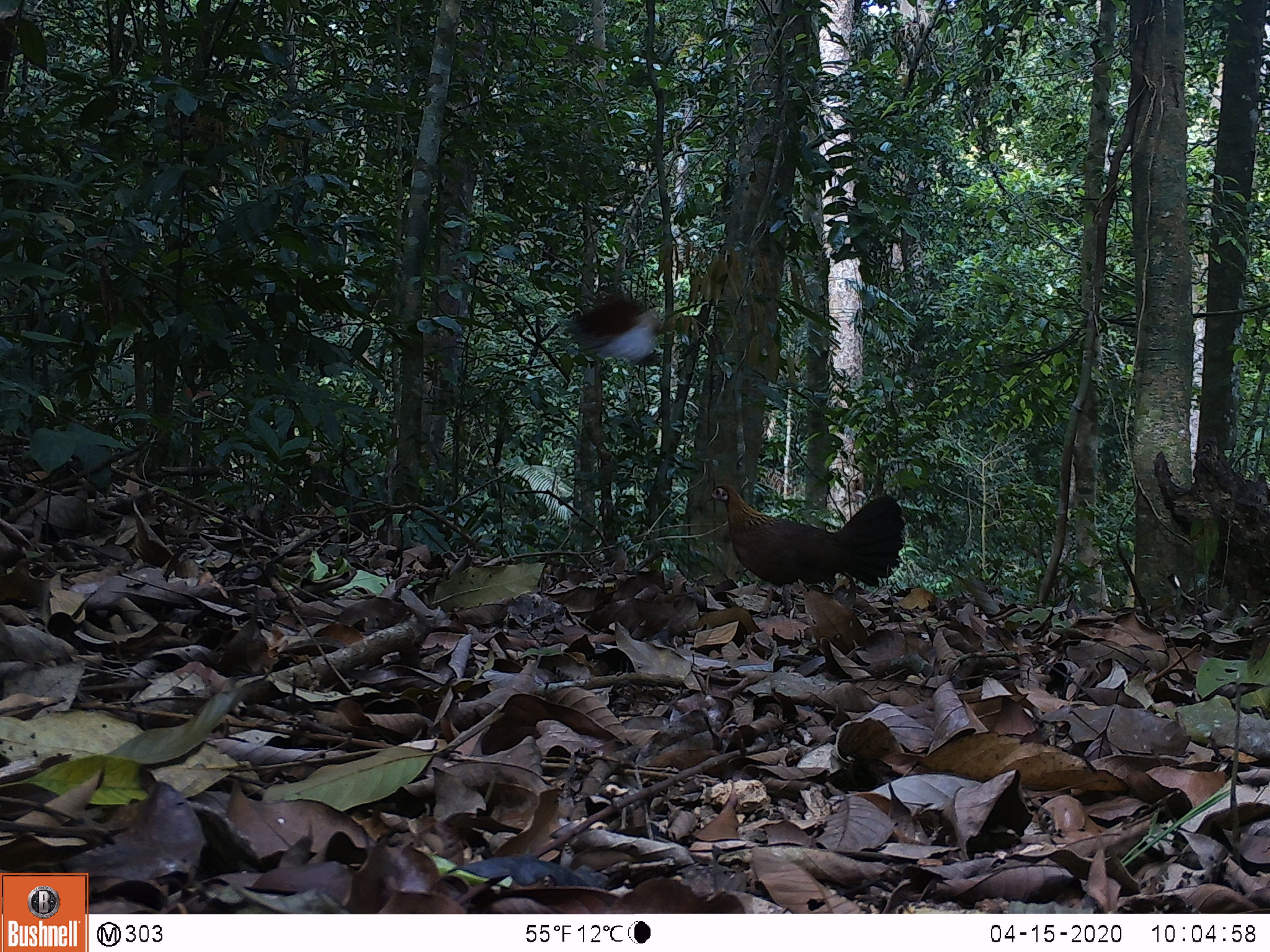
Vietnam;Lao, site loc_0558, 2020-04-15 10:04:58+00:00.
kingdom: Animalia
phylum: Chordata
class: Aves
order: Galliformes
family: Phasianidae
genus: Gallus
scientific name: Gallus gallus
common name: red junglefowl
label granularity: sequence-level